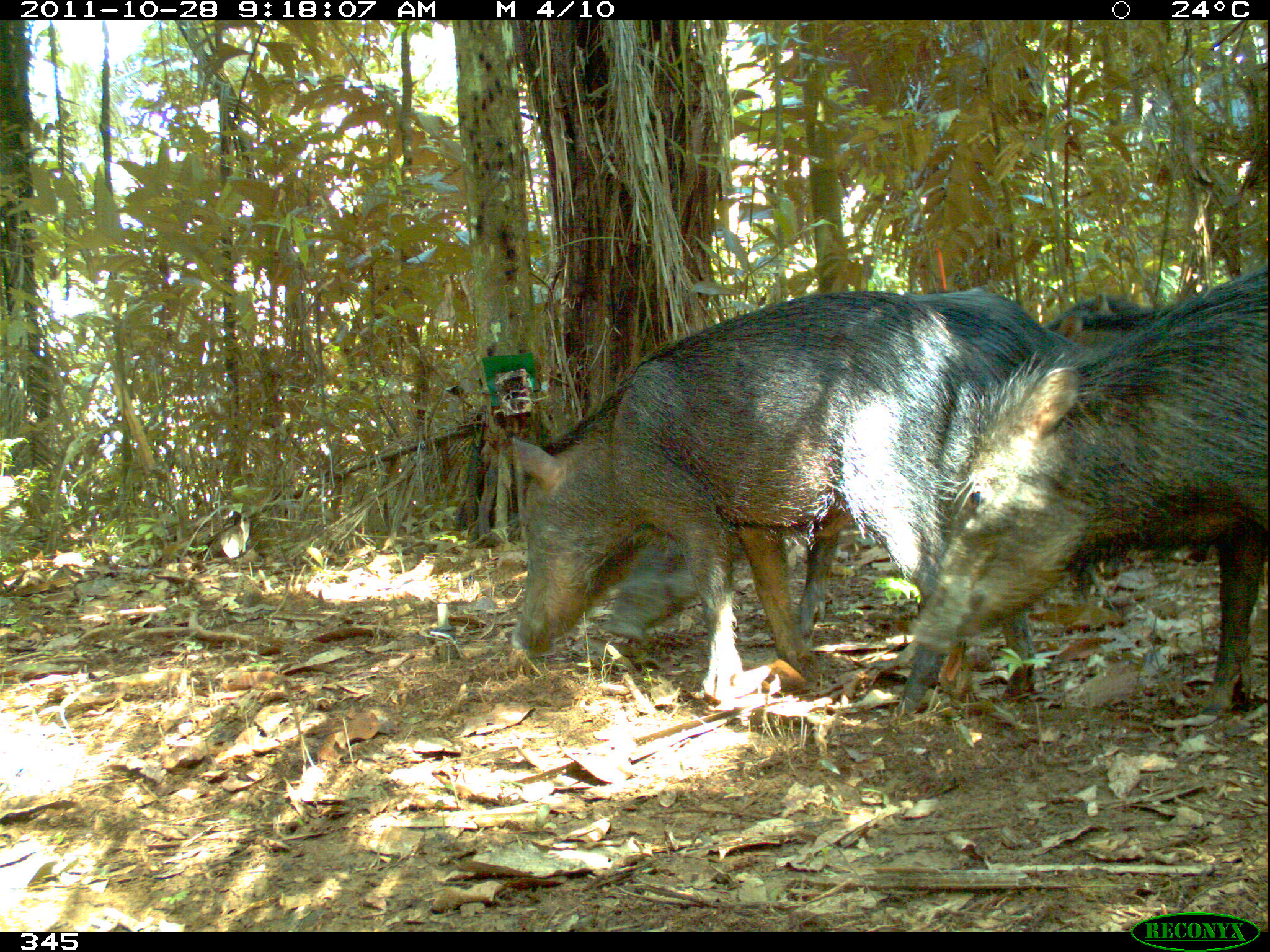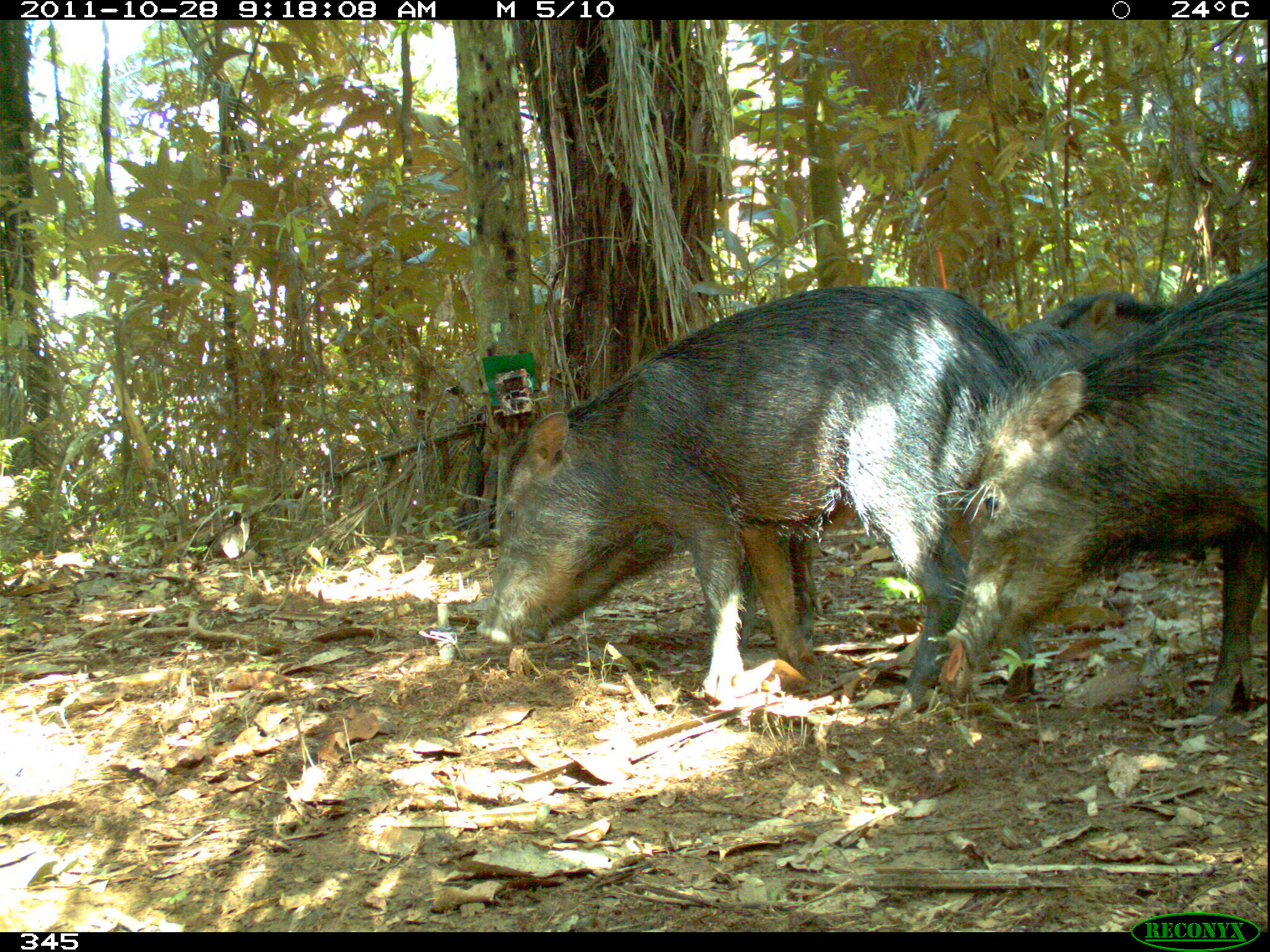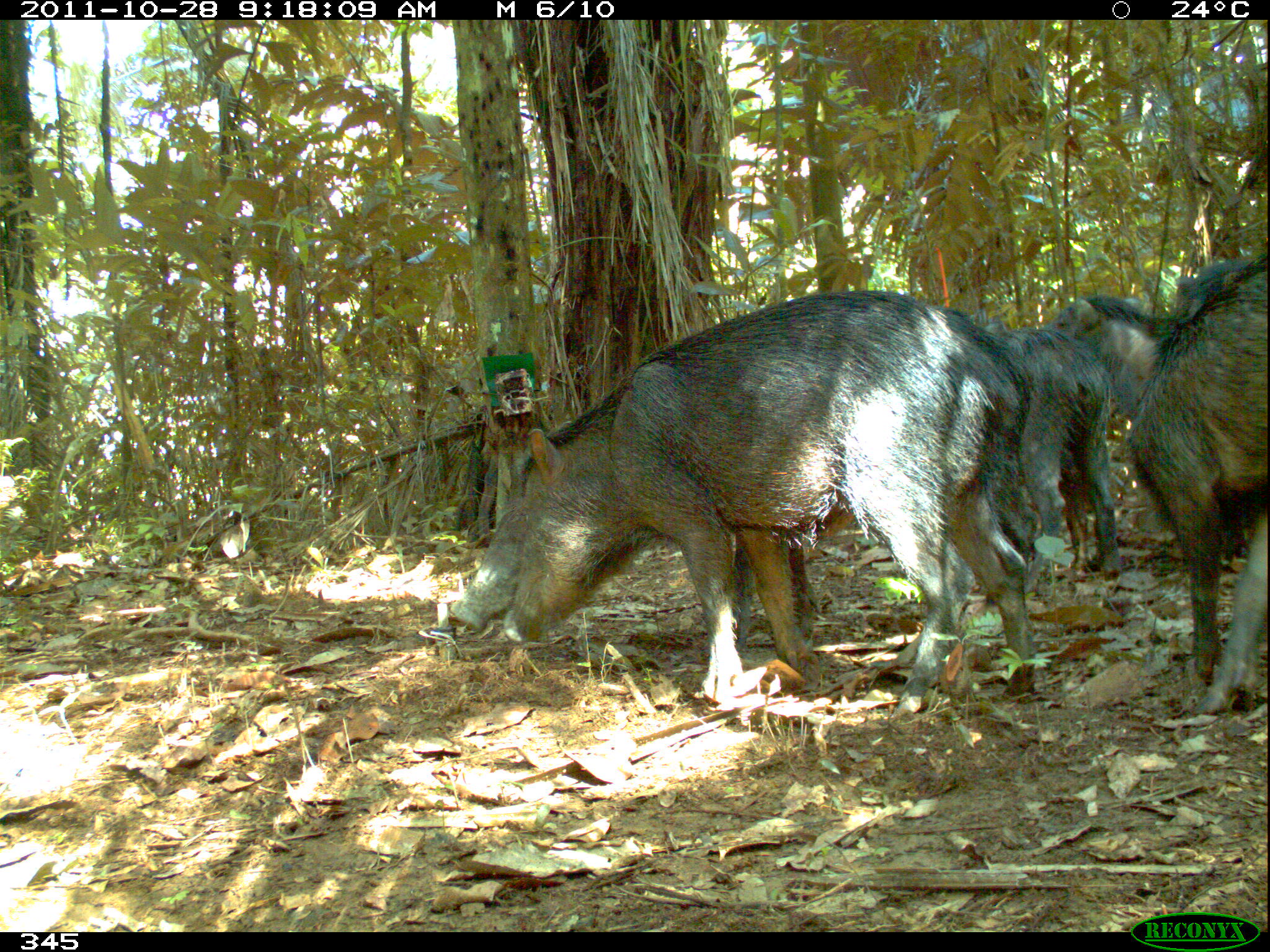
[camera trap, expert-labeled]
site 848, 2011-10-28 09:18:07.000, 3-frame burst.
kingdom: Animalia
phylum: Chordata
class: Mammalia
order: Artiodactyla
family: Tayassuidae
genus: Tayassu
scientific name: Tayassu pecari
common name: white-lipped peccary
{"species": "Tayassu pecari (white-lipped peccary)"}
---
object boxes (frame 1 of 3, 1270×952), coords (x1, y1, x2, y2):
tayassu pecari: (508, 291, 1036, 712); (598, 284, 1082, 637); (904, 264, 1269, 715); (1057, 289, 1187, 340)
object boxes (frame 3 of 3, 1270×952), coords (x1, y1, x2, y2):
tayassu pecari: (502, 288, 1041, 728); (443, 386, 818, 669); (1071, 255, 1269, 716); (997, 326, 1127, 580); (1052, 289, 1162, 387)